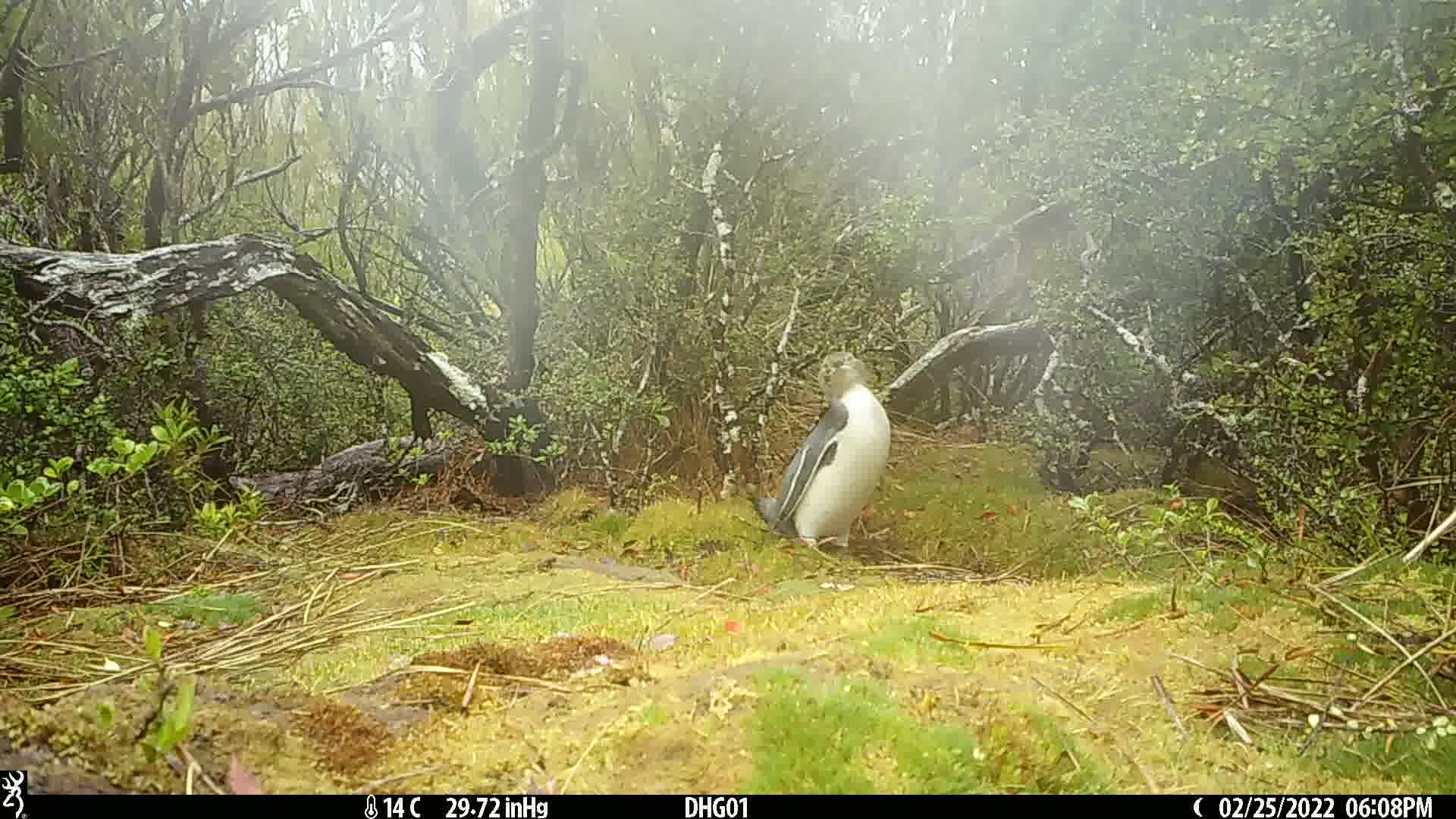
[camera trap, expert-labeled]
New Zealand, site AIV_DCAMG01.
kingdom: Animalia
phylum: Chordata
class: Aves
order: Sphenisciformes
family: Spheniscidae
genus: Megadyptes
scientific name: Megadyptes antipodes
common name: yellow-eyed penguin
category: yellow eyed penguin